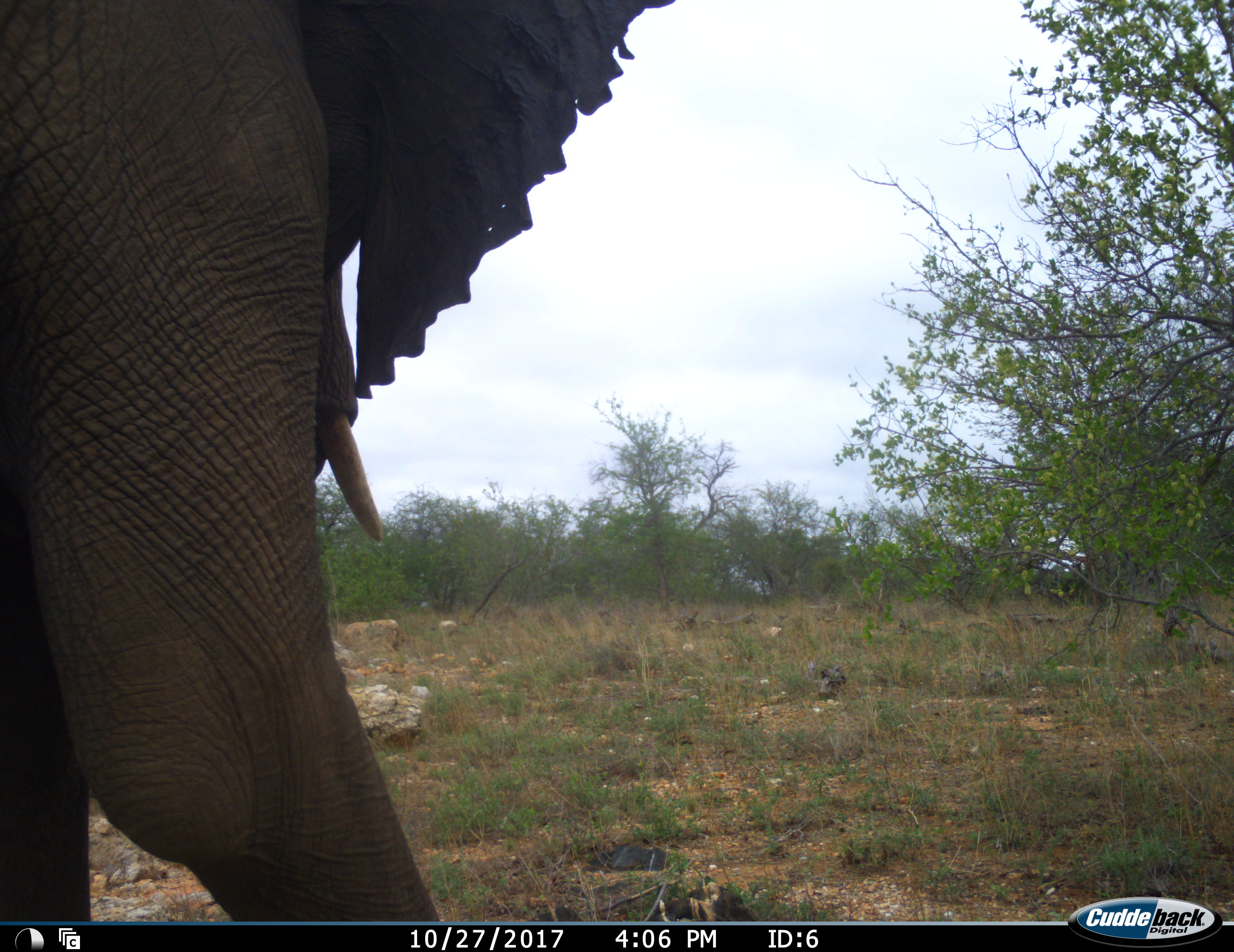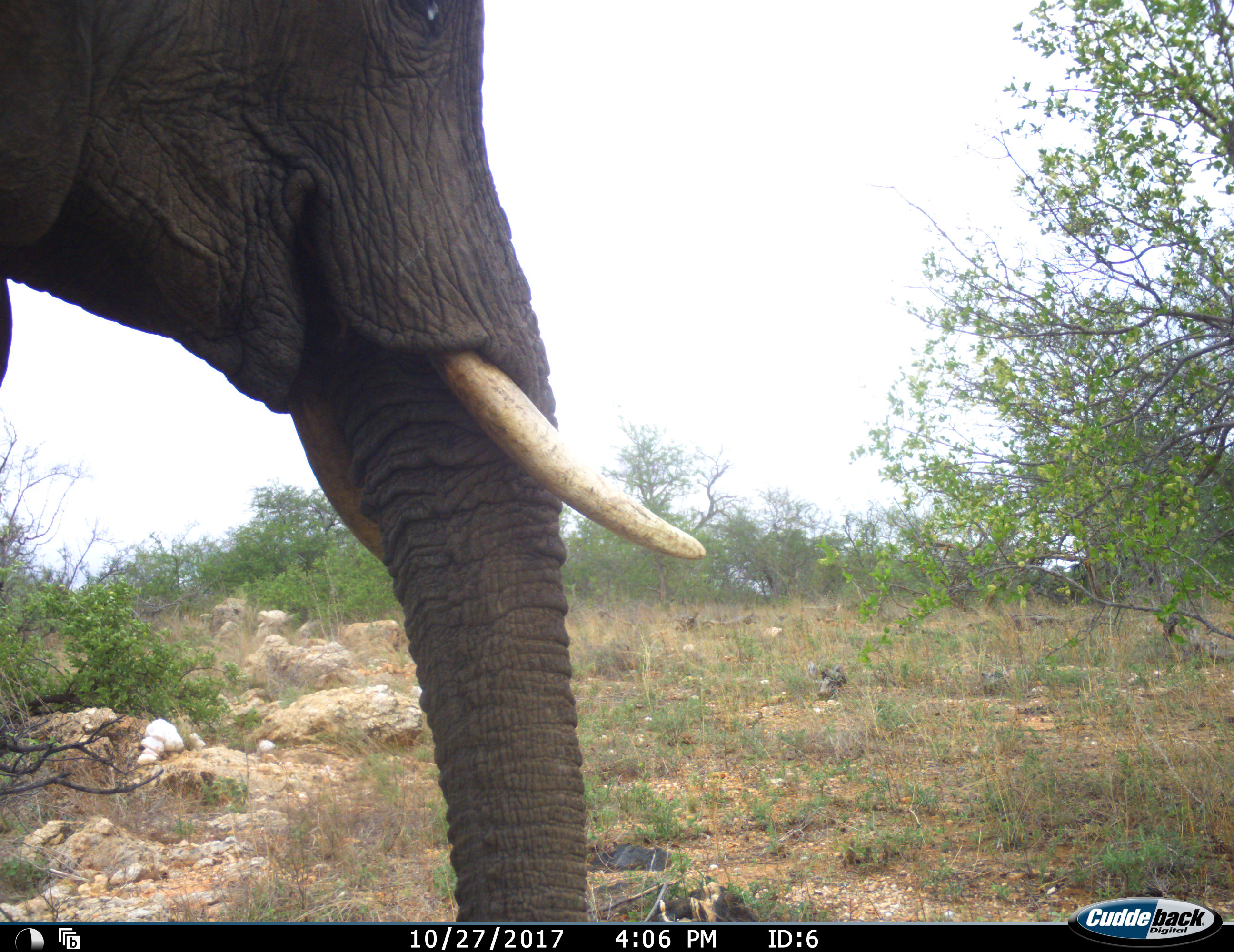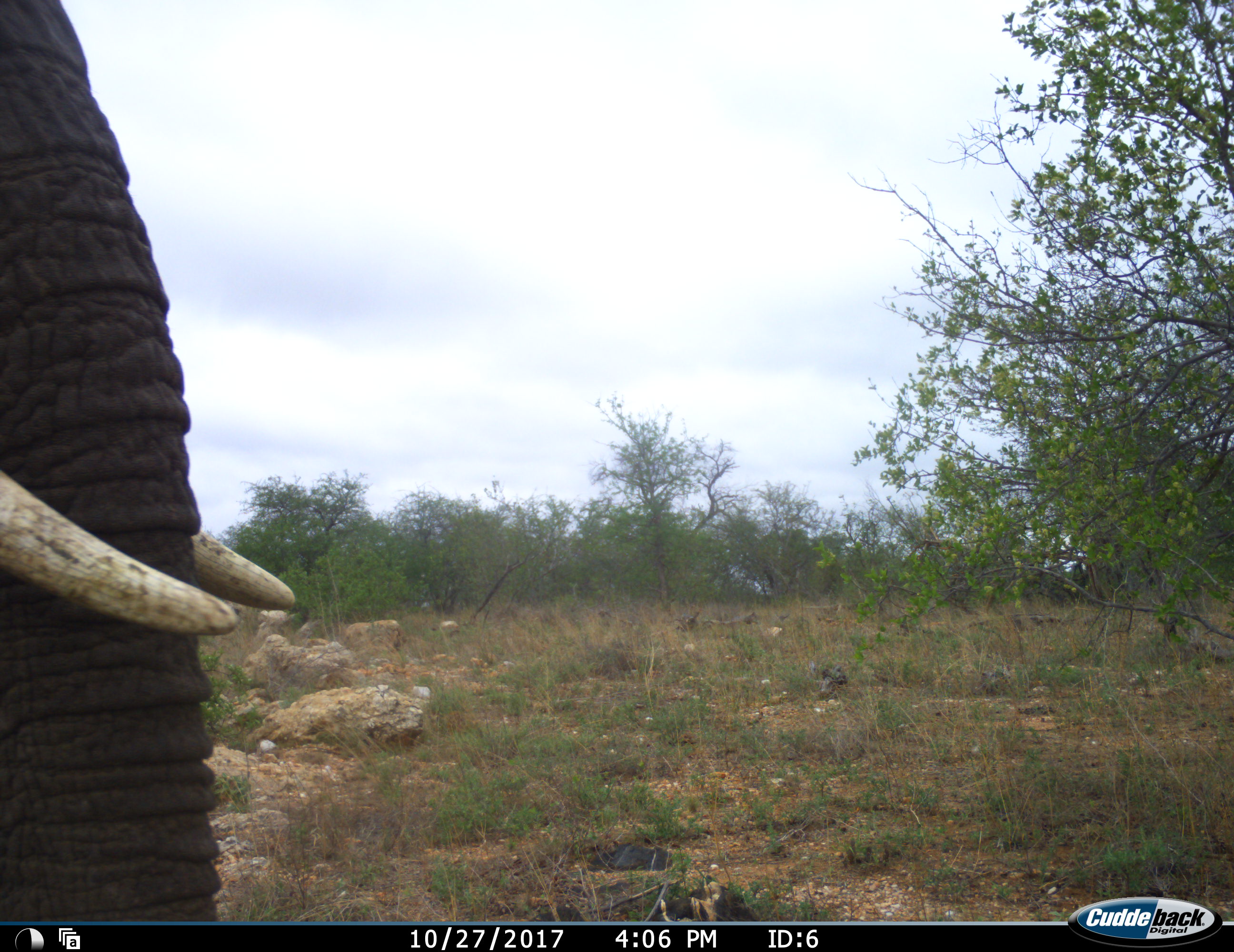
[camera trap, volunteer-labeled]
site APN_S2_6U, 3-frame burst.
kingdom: Animalia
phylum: Chordata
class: Mammalia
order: Proboscidea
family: Elephantidae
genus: Loxodonta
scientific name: Loxodonta africana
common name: african bush elephant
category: elephant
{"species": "elephant (african bush elephant) (Loxodonta africana)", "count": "1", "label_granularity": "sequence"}